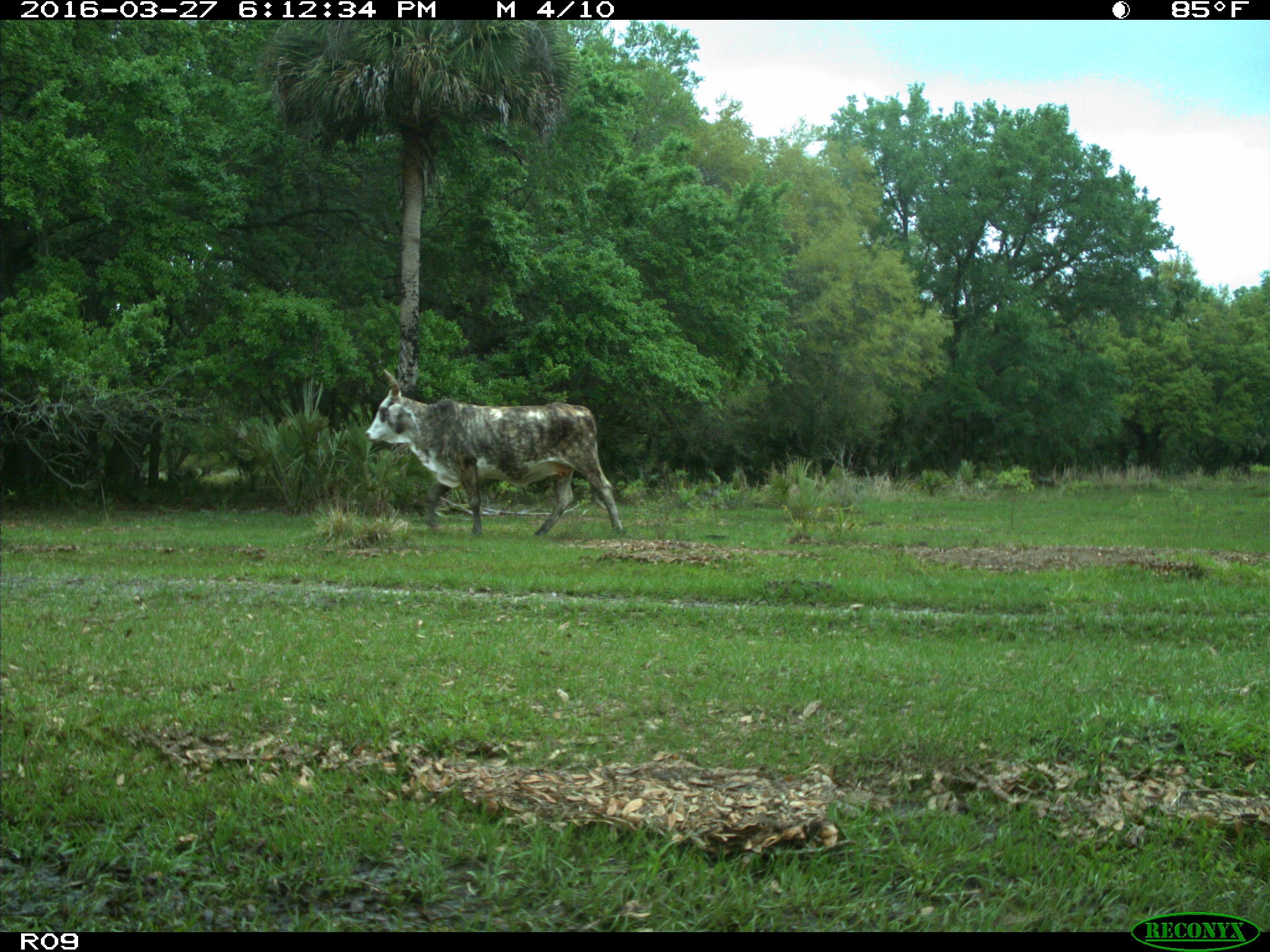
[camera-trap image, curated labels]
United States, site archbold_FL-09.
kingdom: Animalia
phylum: Chordata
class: Mammalia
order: Artiodactyla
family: Bovidae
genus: Bos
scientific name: Bos taurus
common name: domestic cow